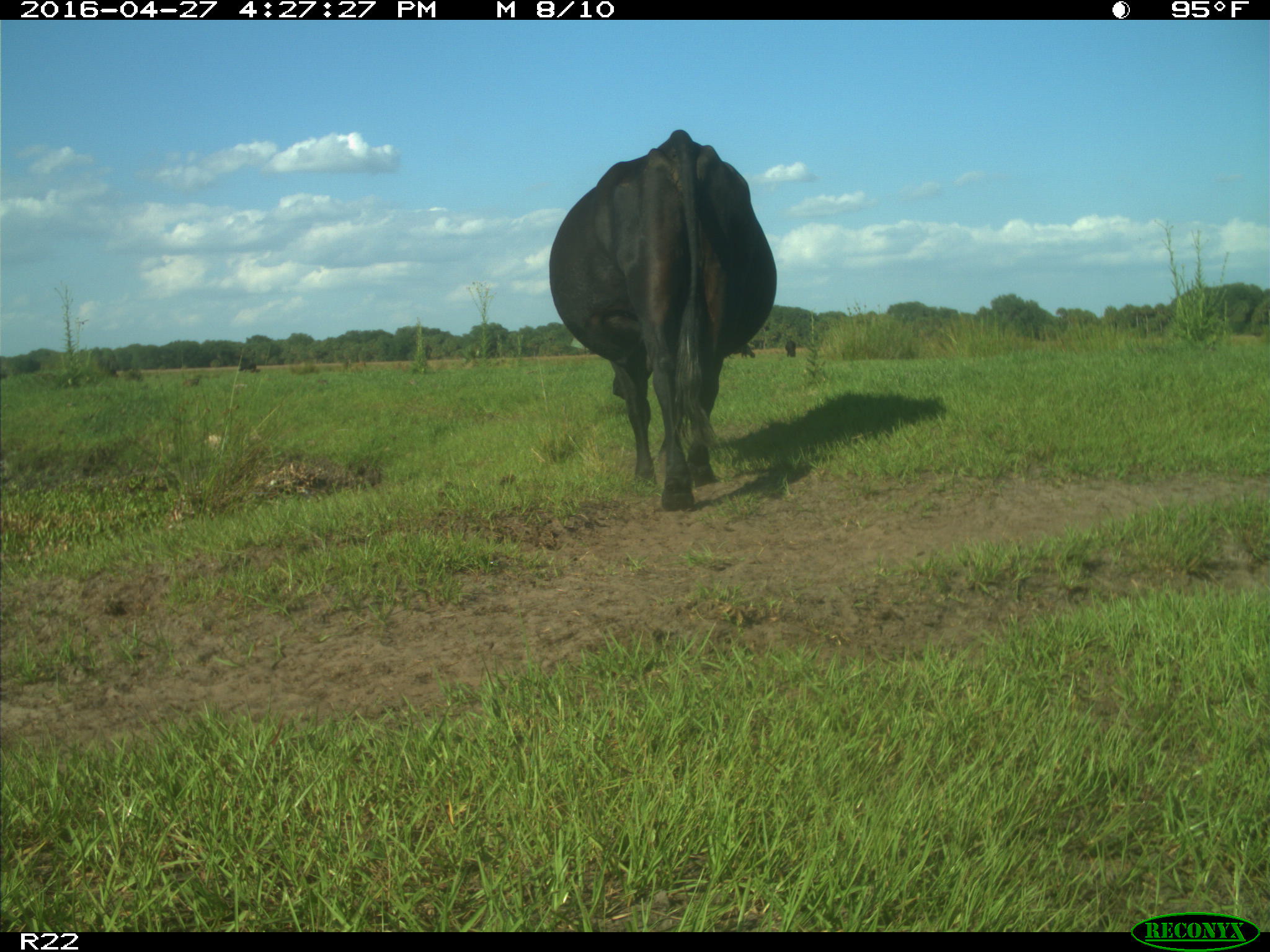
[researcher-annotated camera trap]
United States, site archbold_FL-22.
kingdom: Animalia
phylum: Chordata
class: Mammalia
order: Artiodactyla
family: Bovidae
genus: Bos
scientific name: Bos taurus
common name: domestic cow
Bos taurus (domestic cow).